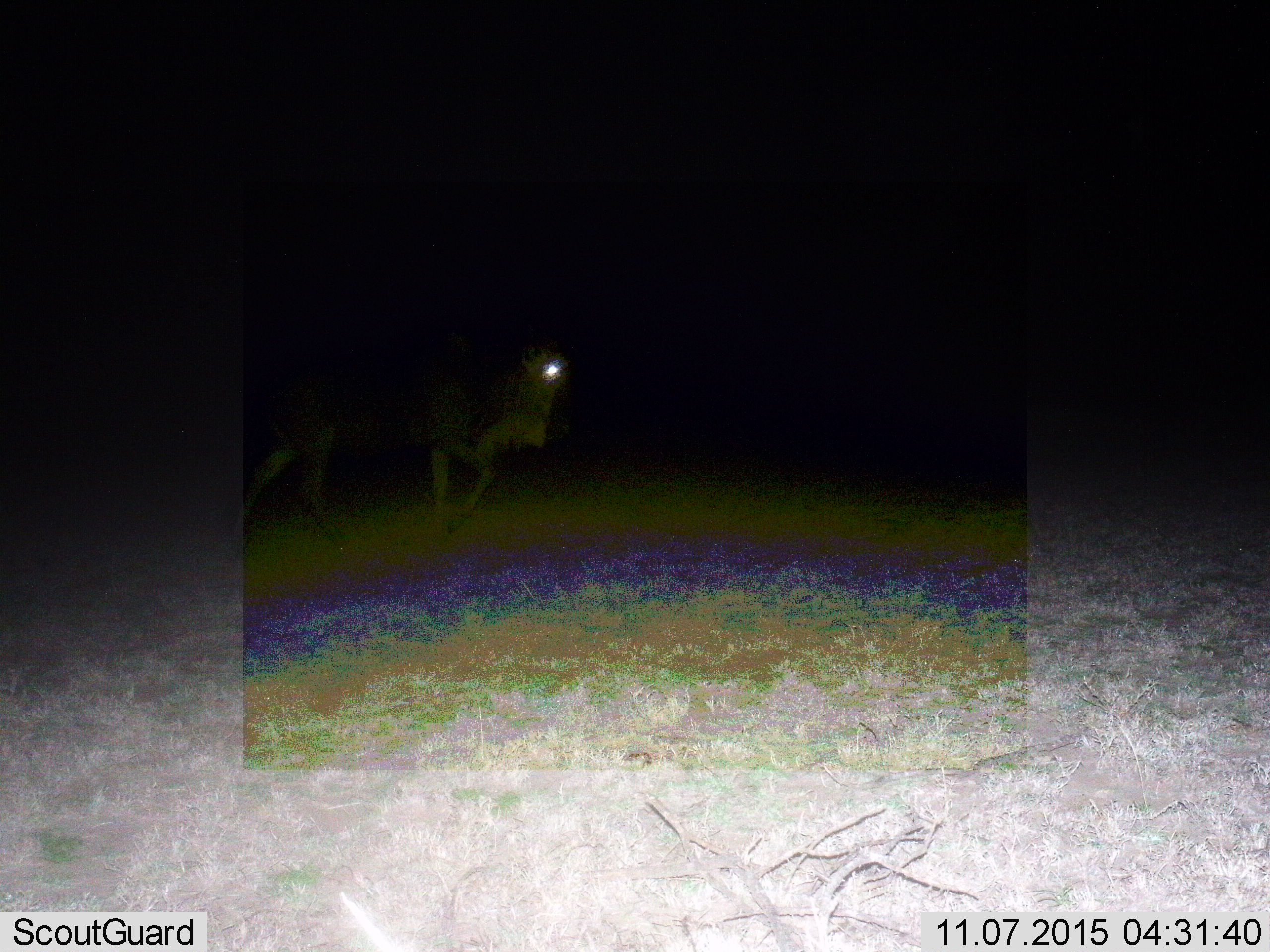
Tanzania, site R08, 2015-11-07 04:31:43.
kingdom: Animalia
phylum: Chordata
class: Mammalia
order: Artiodactyla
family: Bovidae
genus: Connochaetes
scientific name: Connochaetes taurinus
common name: blue wildebeest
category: wildebeest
Wildebeest (blue wildebeest) (Connochaetes taurinus), count 1. Behavior (volunteer vote fractions): standing 33%, resting 0%, moving 67%, interacting 0%. Young present (vote fraction): 0%. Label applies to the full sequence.